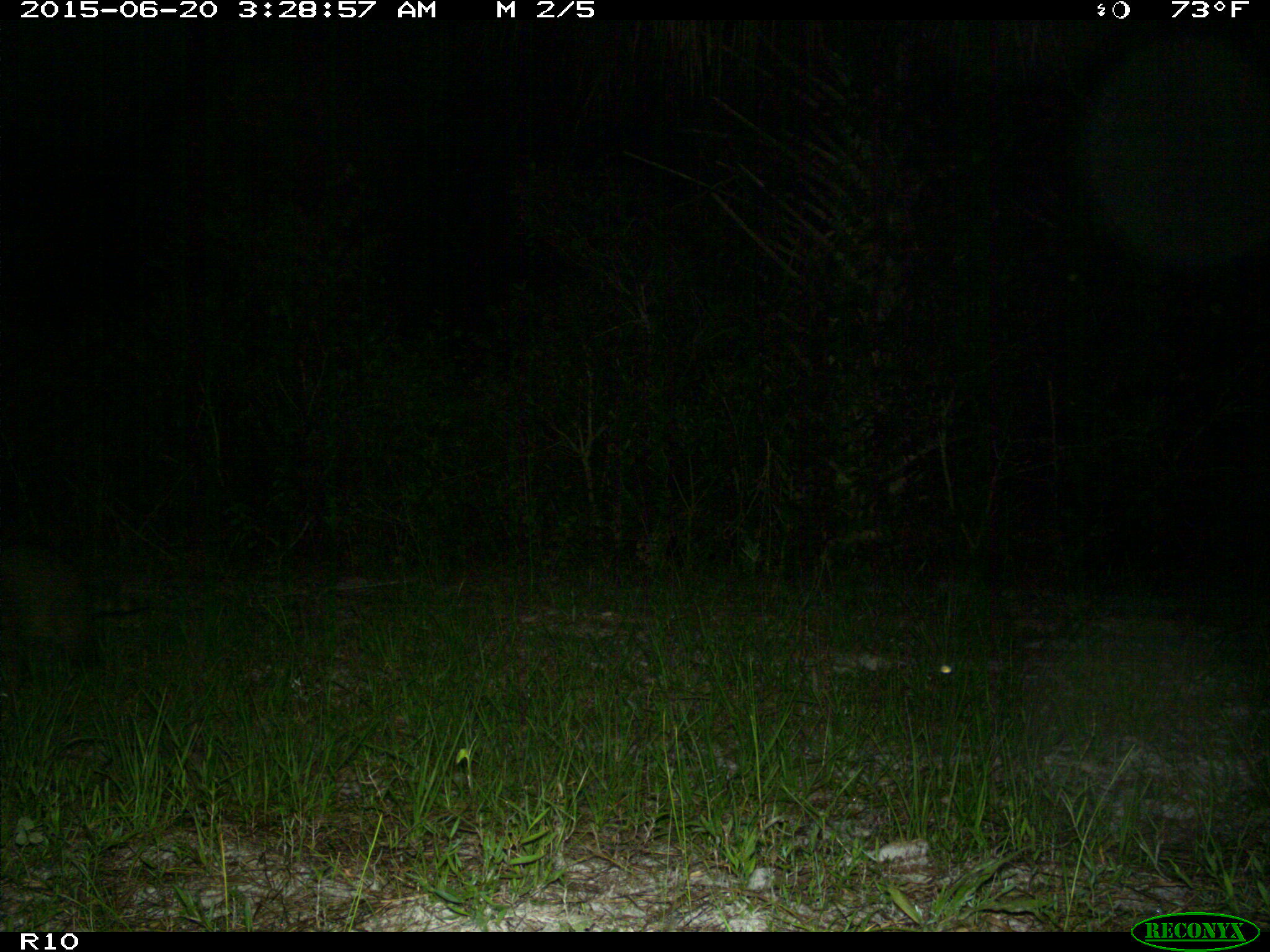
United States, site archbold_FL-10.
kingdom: Animalia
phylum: Chordata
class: Mammalia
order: Carnivora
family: Procyonidae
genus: Procyon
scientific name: Procyon lotor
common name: common raccoon